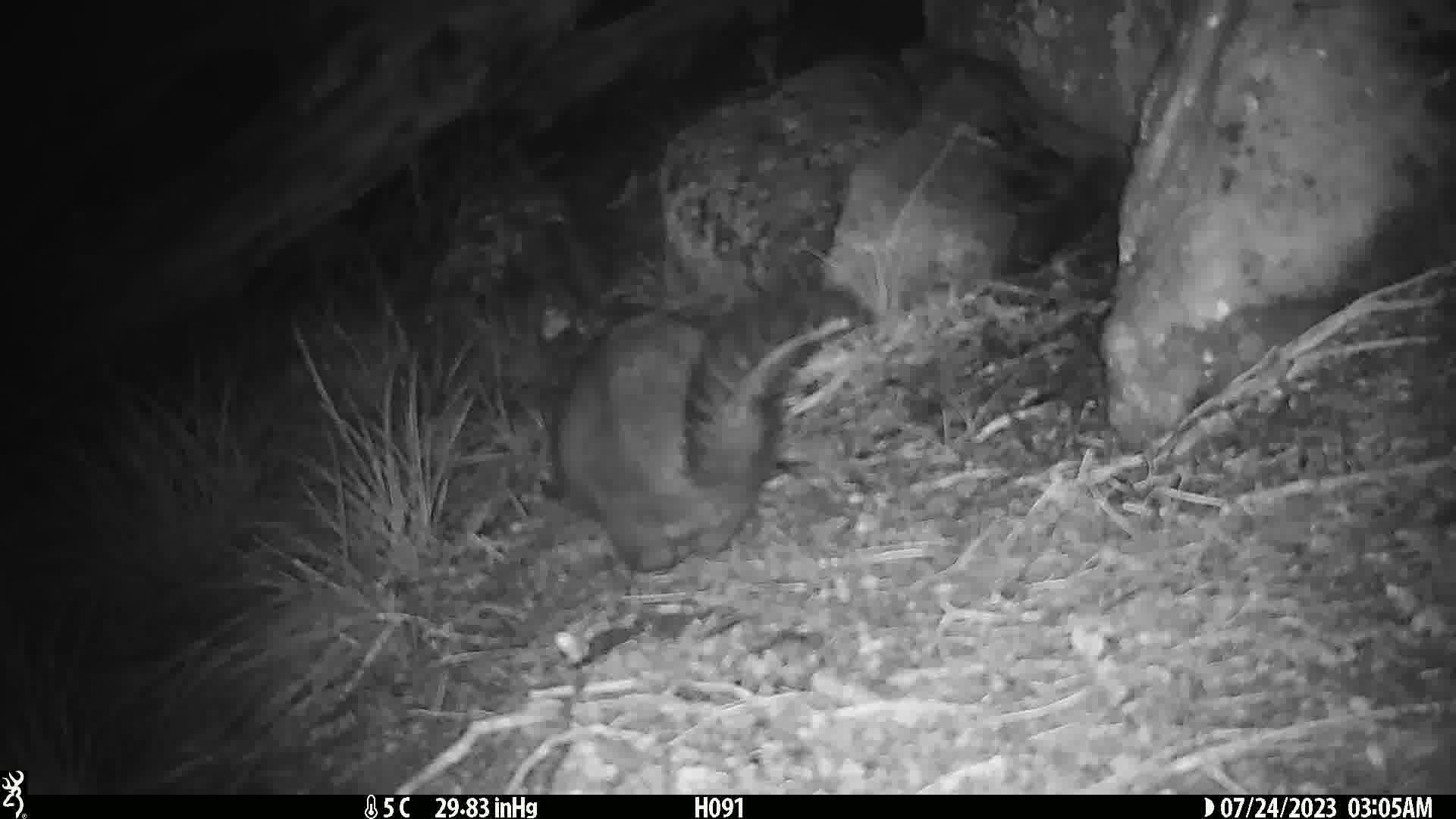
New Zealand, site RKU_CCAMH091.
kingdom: Animalia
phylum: Chordata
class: Mammalia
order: Diprotodontia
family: Phalangeridae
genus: Trichosurus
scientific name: Trichosurus vulpecula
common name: common brushtail possum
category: possum